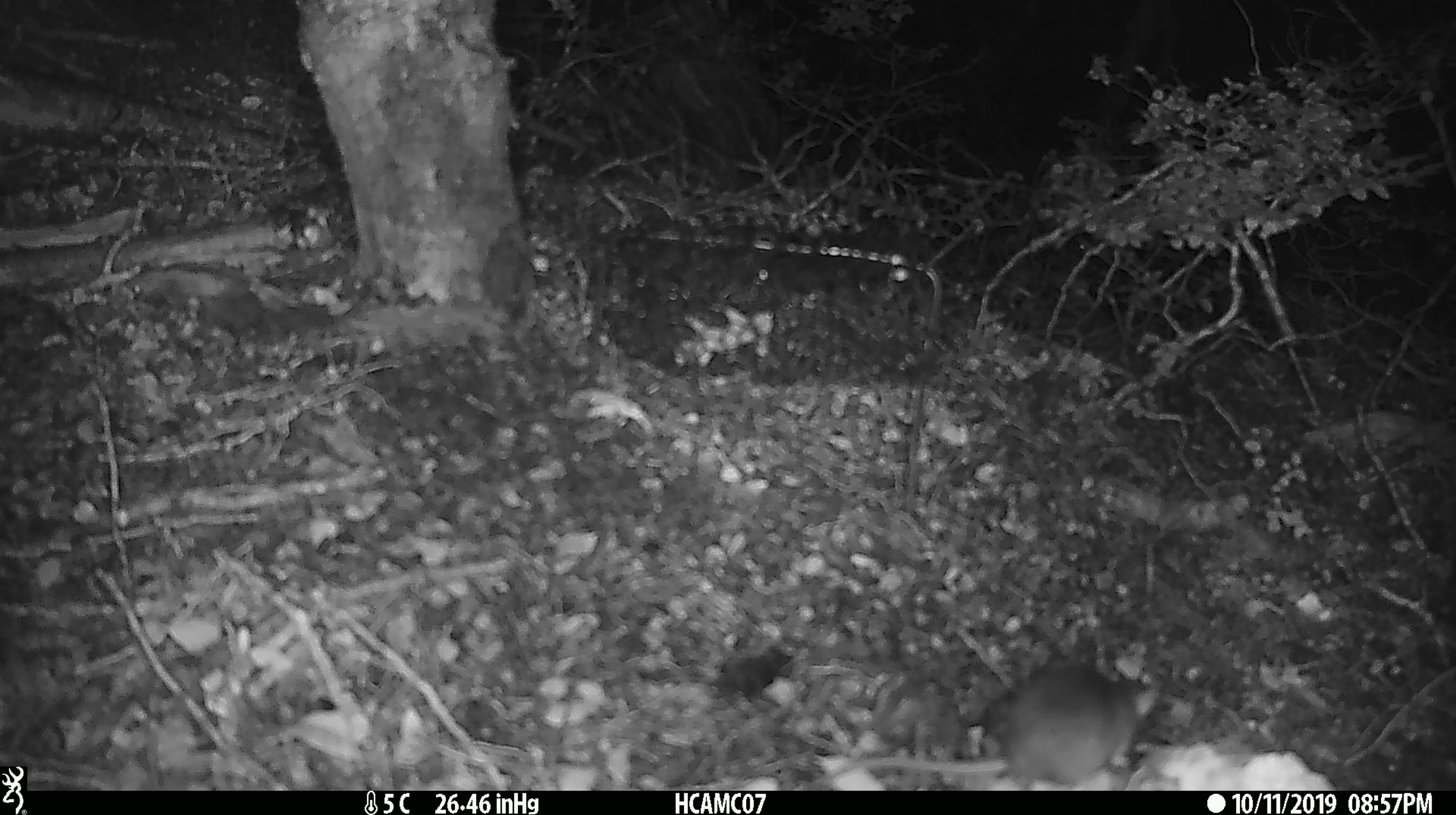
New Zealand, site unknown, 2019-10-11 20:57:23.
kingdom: Animalia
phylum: Chordata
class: Mammalia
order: Rodentia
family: Muridae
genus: Mus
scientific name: Mus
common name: mouse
Mouse (Mus).